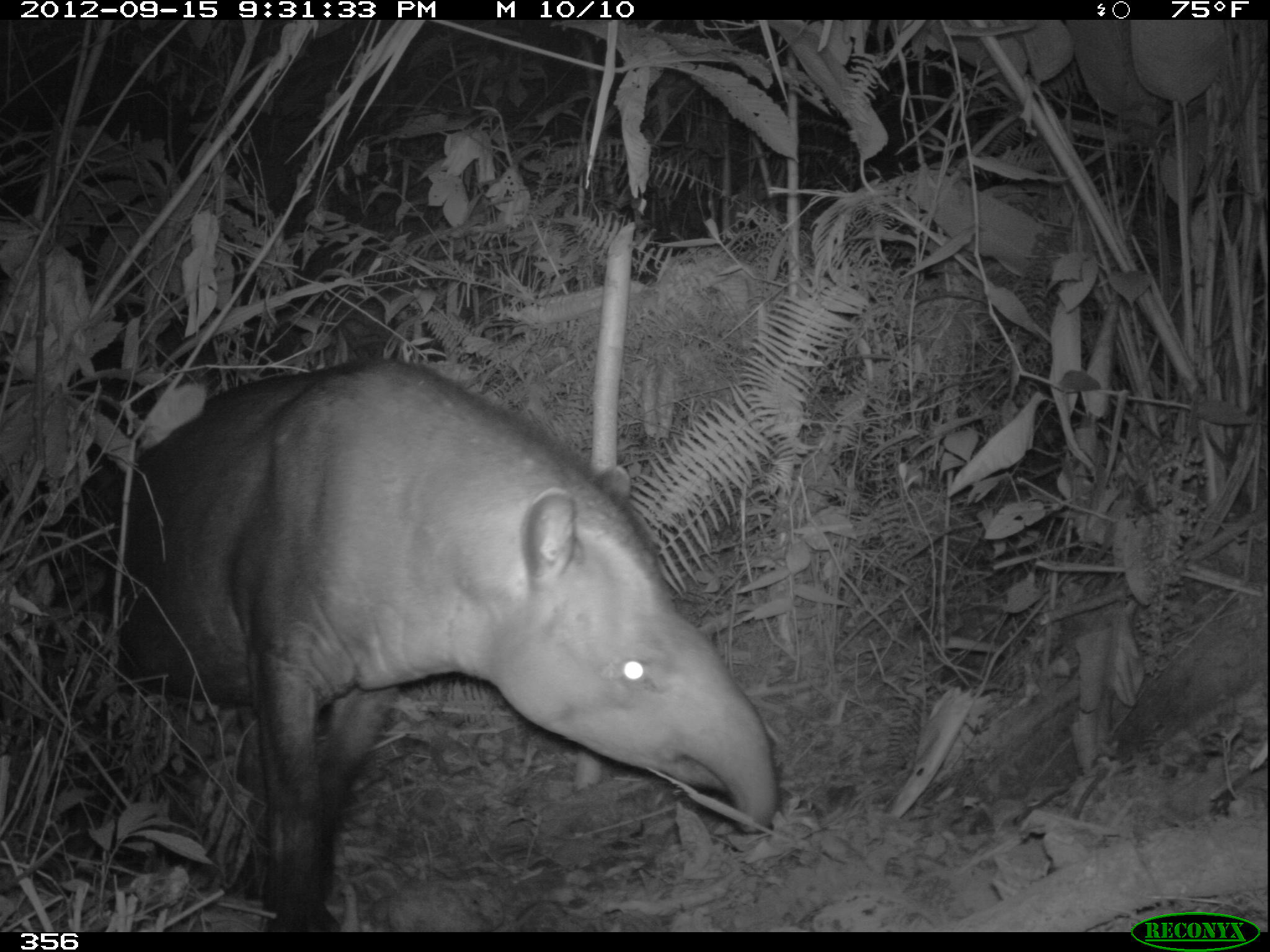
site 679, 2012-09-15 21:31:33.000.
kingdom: Animalia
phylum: Chordata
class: Mammalia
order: Perissodactyla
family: Tapiridae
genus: Tapirus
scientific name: Tapirus terrestris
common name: south american tapir